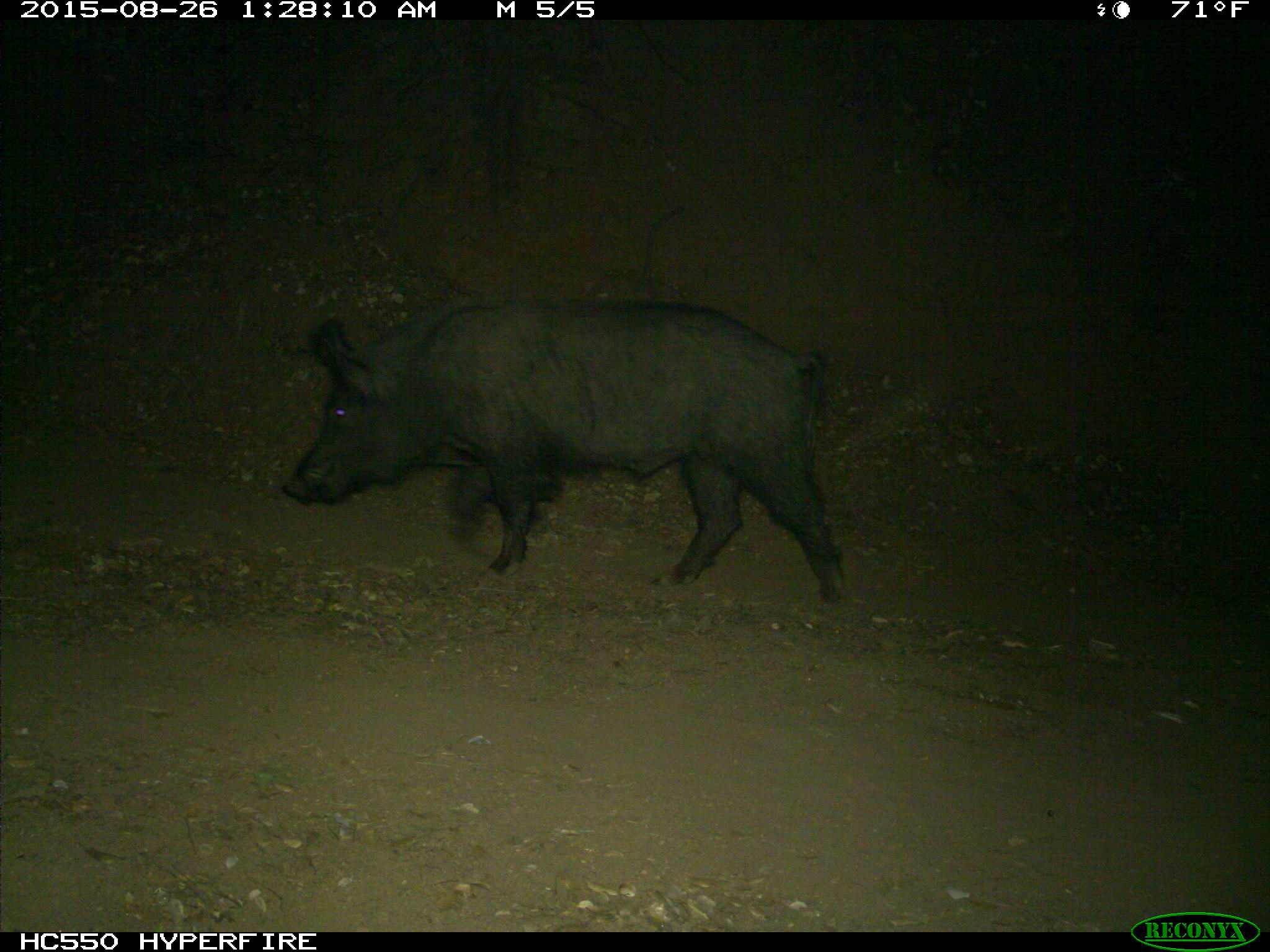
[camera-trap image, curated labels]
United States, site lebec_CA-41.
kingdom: Animalia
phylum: Chordata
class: Mammalia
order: Artiodactyla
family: Suidae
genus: Sus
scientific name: Sus scrofa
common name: wild boar